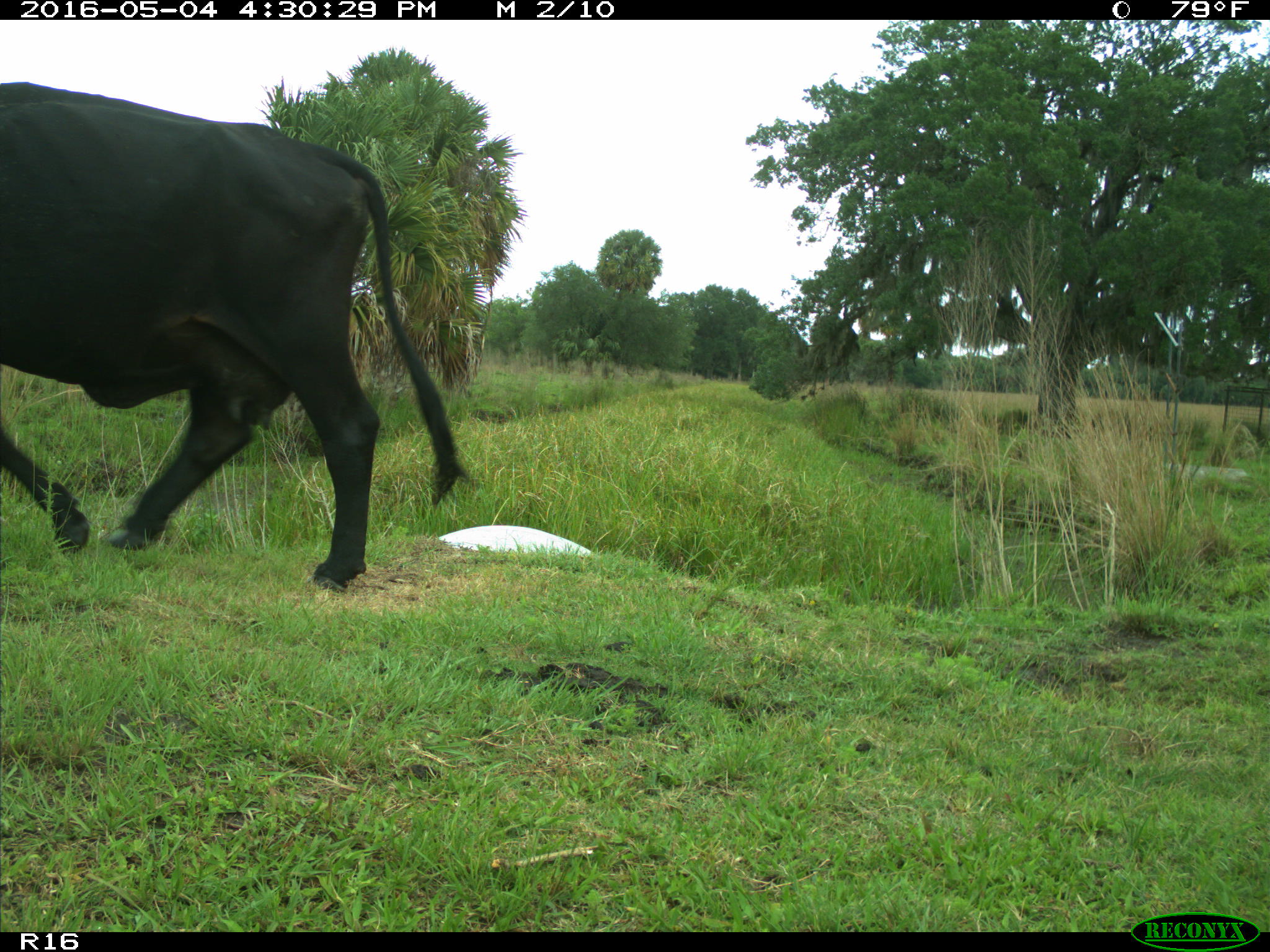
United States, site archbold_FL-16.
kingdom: Animalia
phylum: Chordata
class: Mammalia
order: Artiodactyla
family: Bovidae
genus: Bos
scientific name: Bos taurus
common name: domestic cow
Bos taurus (domestic cow).